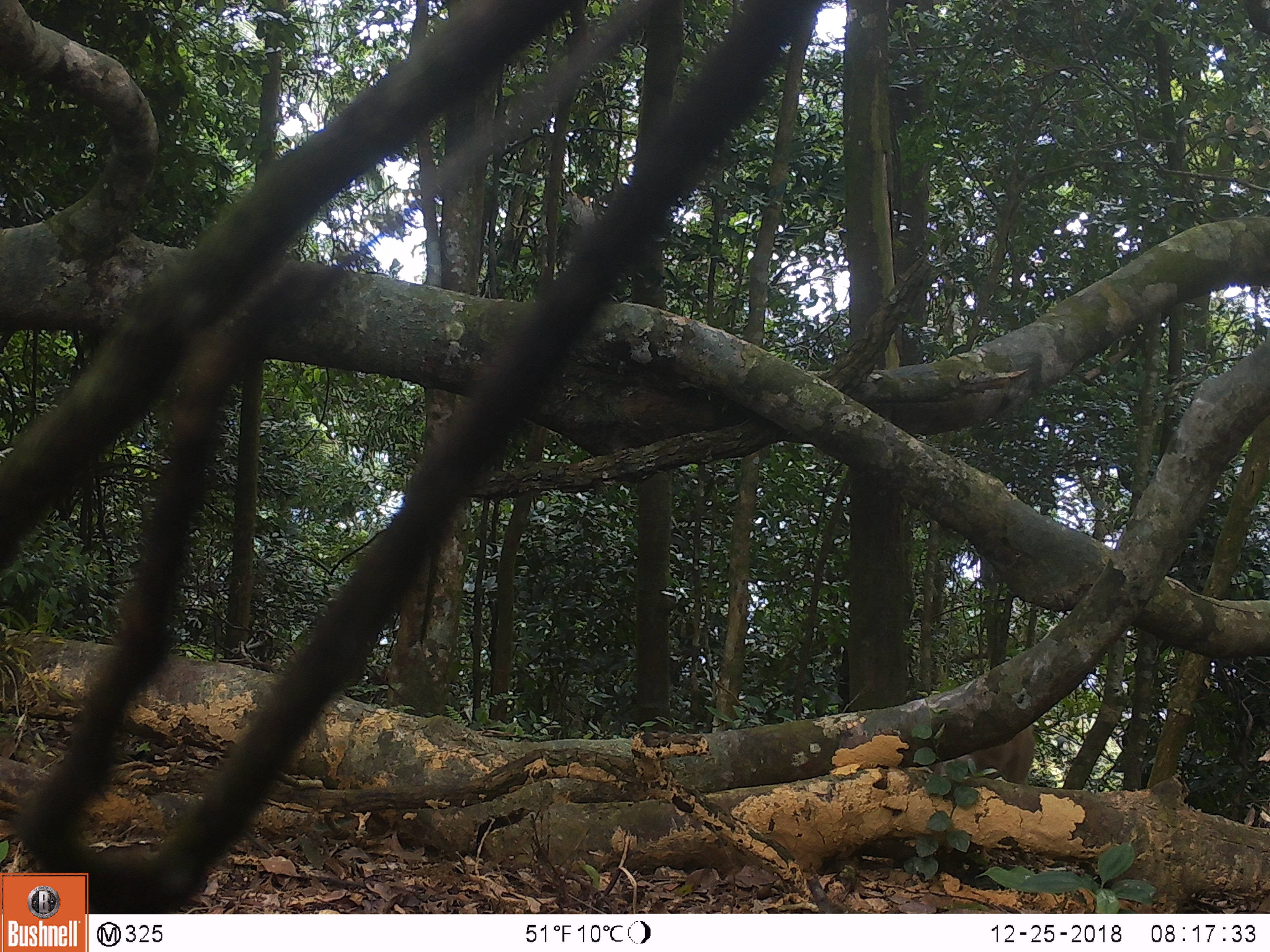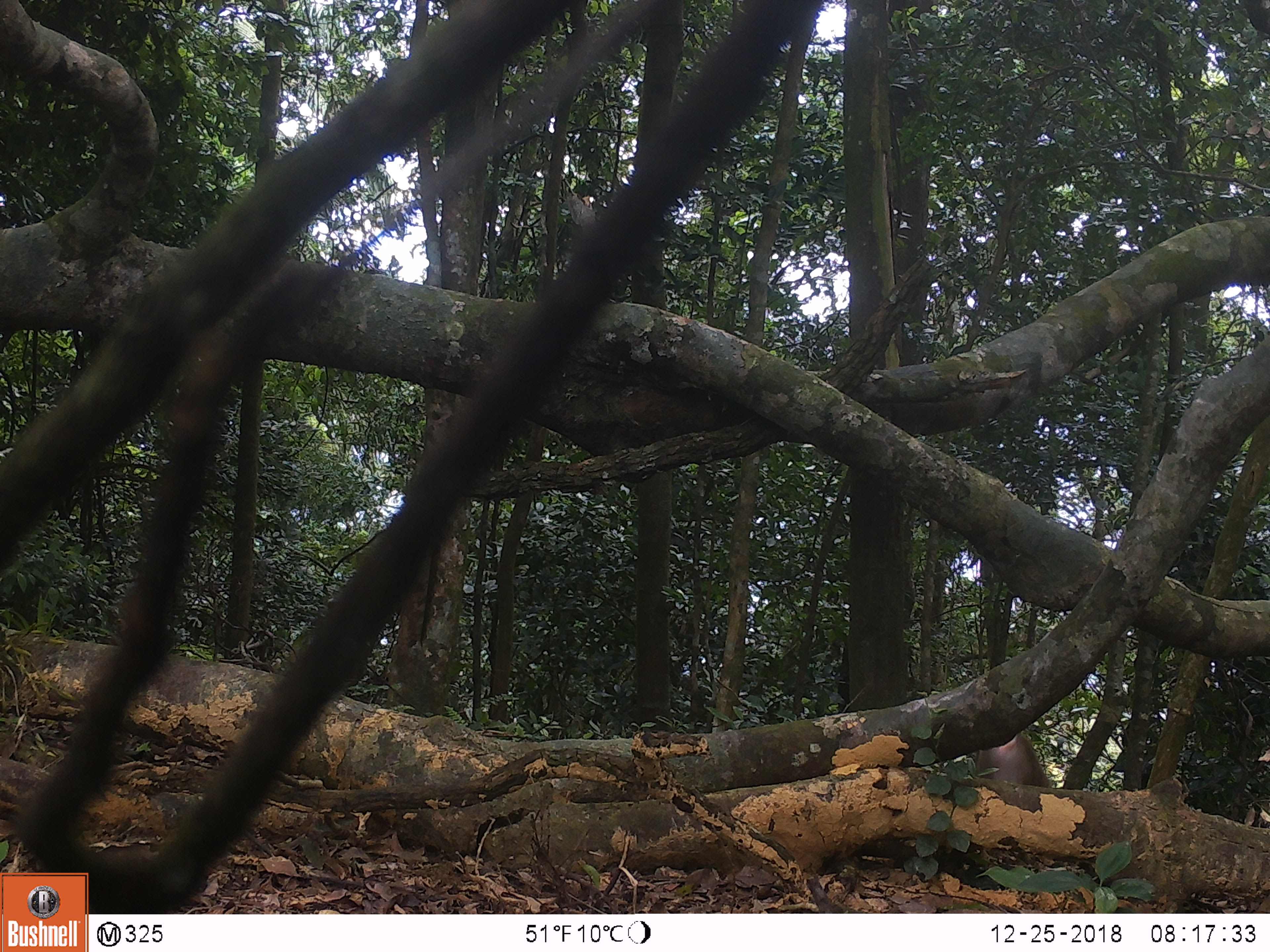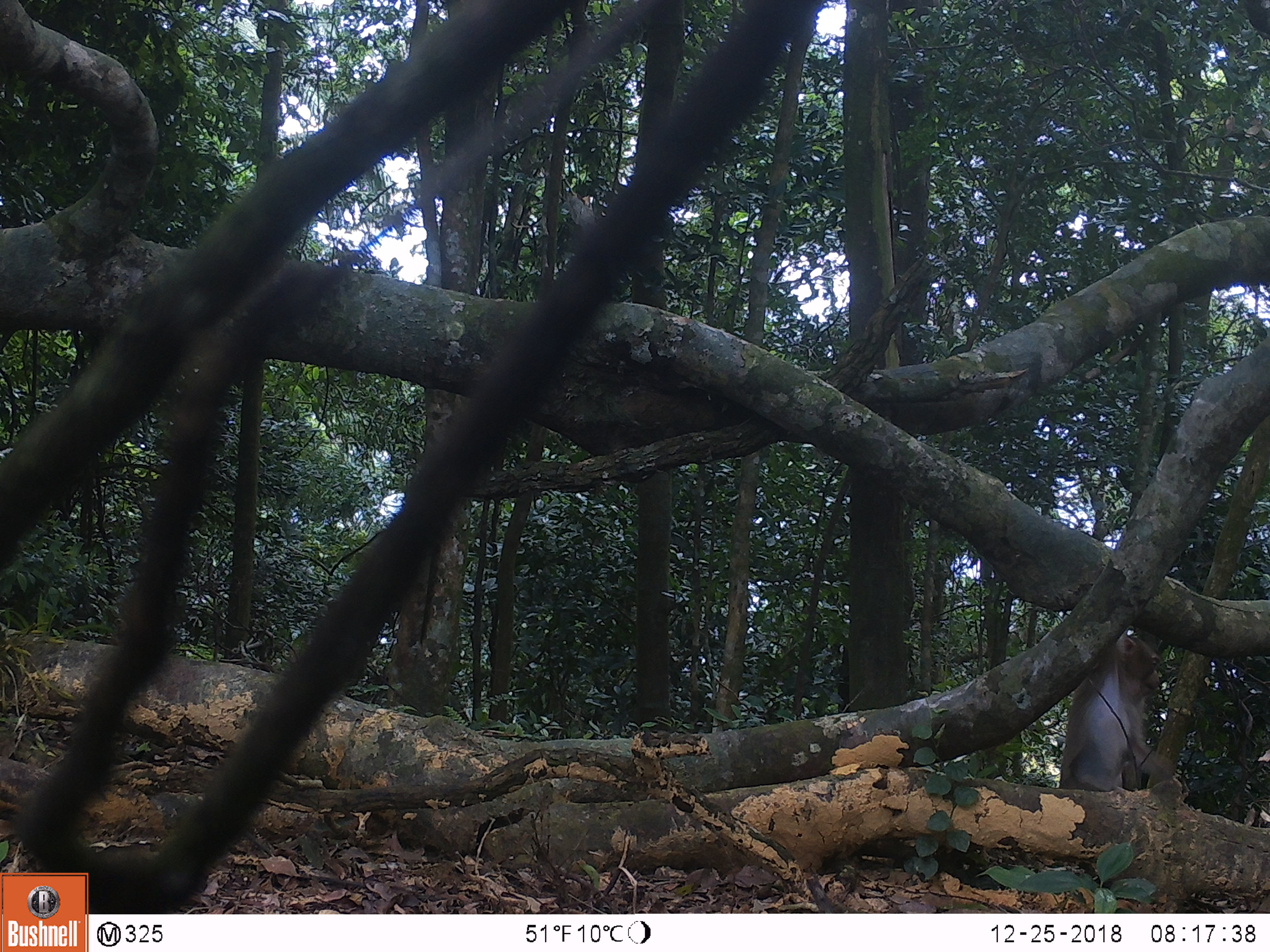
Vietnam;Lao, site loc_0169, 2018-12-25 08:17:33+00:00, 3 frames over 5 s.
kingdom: Animalia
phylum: Chordata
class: Mammalia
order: Primates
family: Cercopithecidae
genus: Macaca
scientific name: Macaca nemestrina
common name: pig-tailed macaque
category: pig tailed macaque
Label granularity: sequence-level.